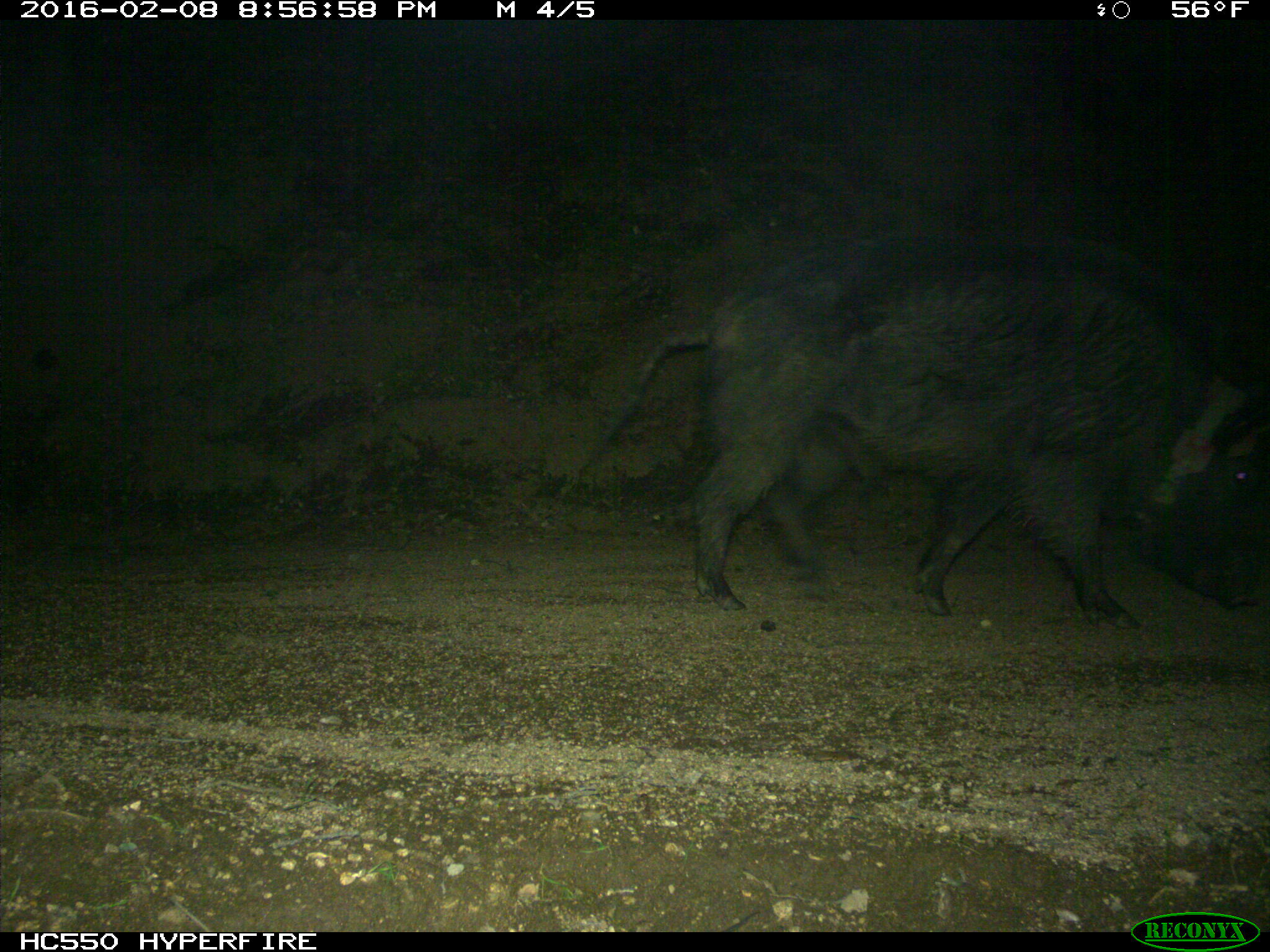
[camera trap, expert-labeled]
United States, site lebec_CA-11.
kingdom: Animalia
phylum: Chordata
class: Mammalia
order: Artiodactyla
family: Suidae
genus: Sus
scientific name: Sus scrofa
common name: wild boar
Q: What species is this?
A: Sus scrofa (wild boar).